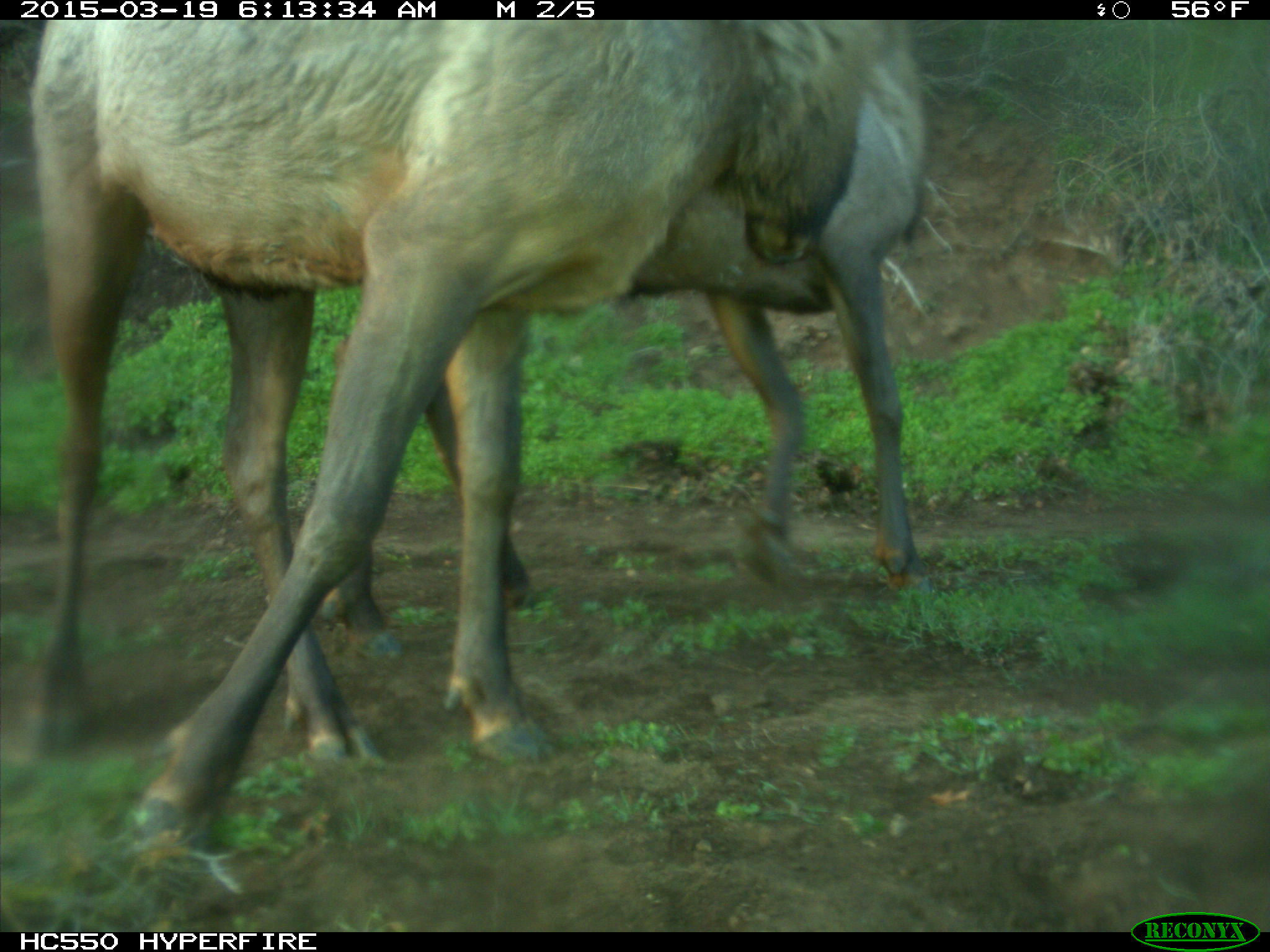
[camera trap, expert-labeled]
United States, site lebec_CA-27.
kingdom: Animalia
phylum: Chordata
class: Mammalia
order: Artiodactyla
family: Cervidae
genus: Cervus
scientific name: Cervus canadensis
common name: elk